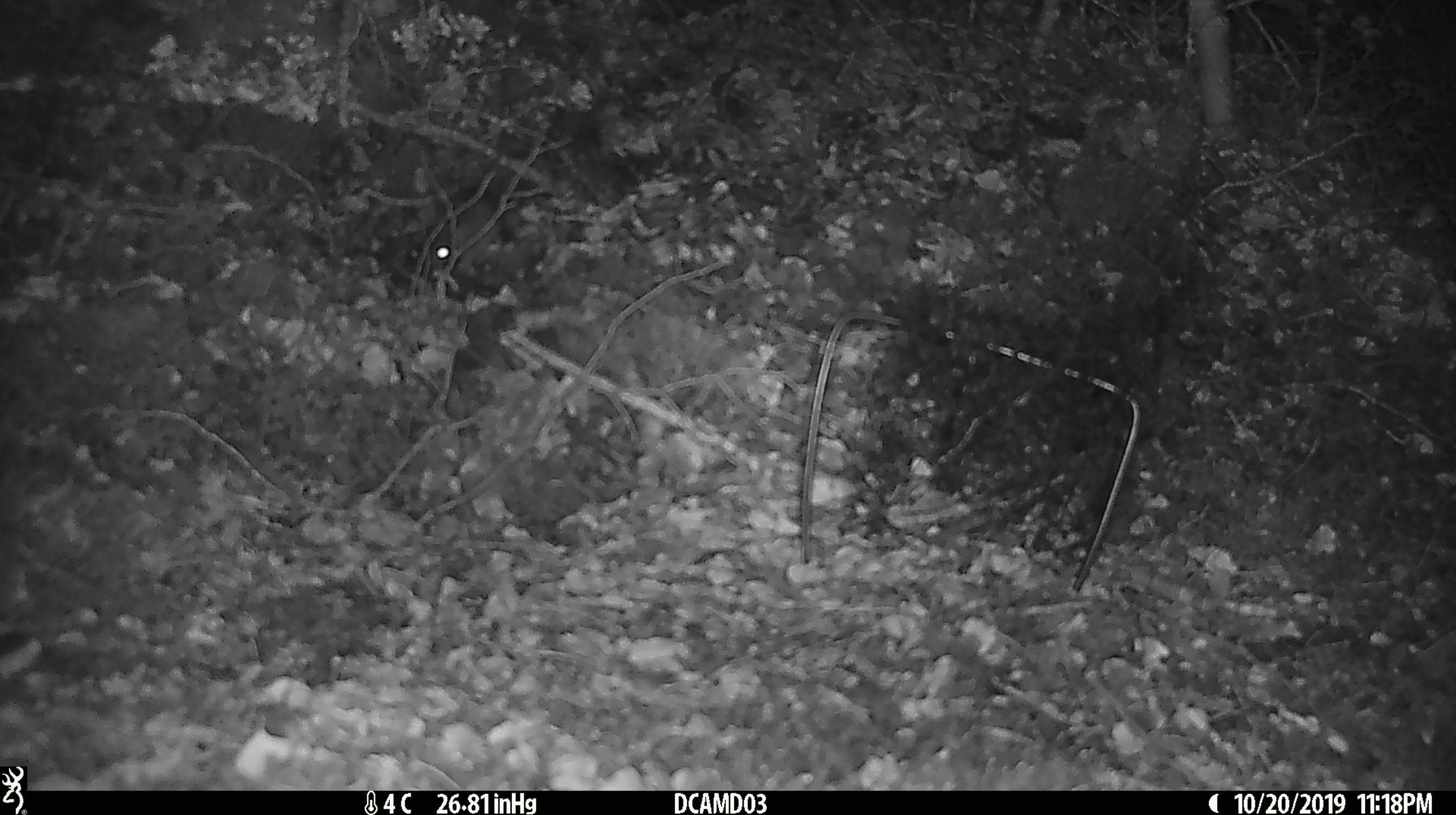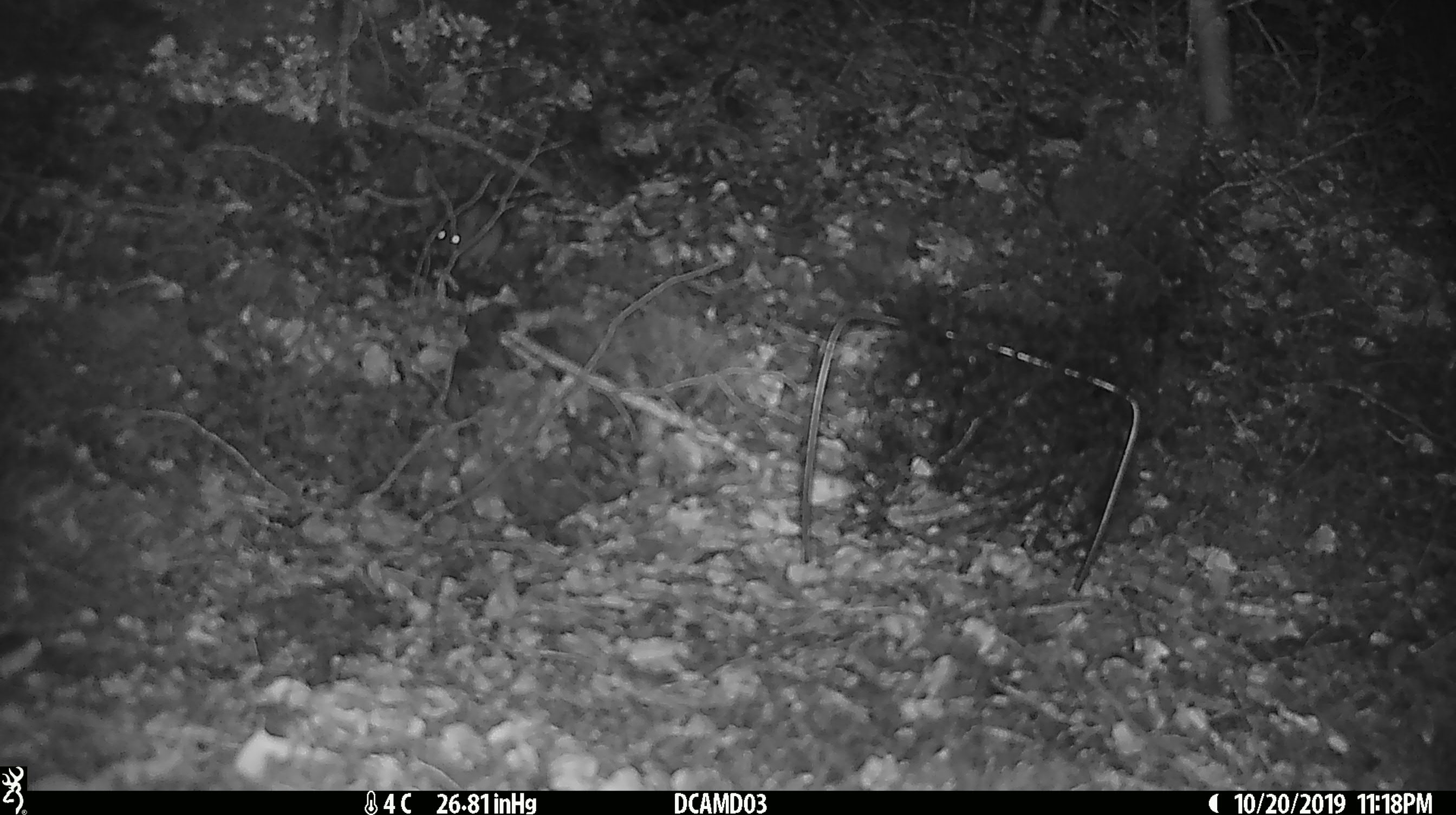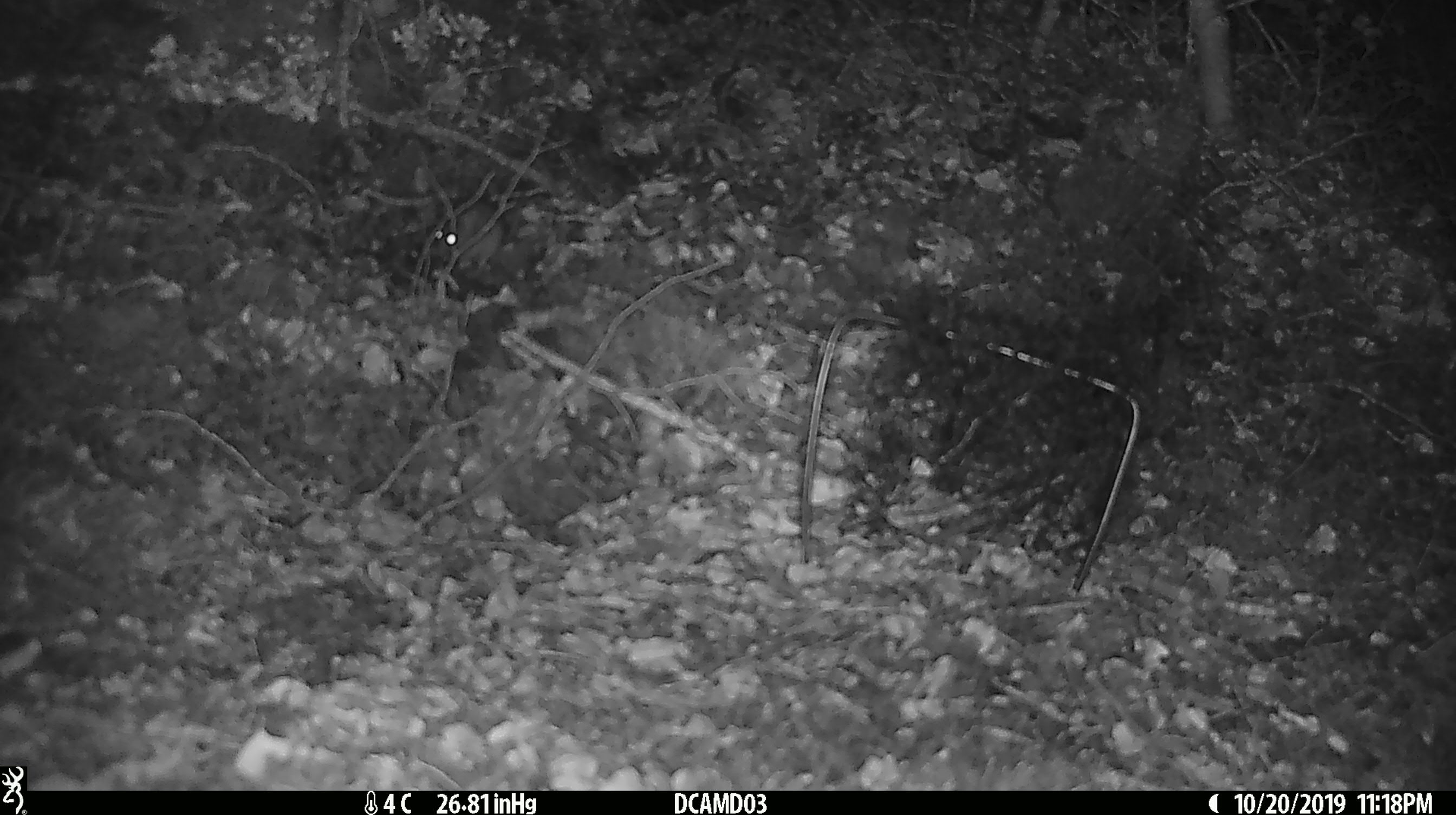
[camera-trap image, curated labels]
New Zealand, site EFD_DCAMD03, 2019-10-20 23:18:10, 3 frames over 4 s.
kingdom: Animalia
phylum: Chordata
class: Mammalia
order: Rodentia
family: Muridae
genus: Mus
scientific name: Mus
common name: mouse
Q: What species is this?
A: Mouse (Mus).